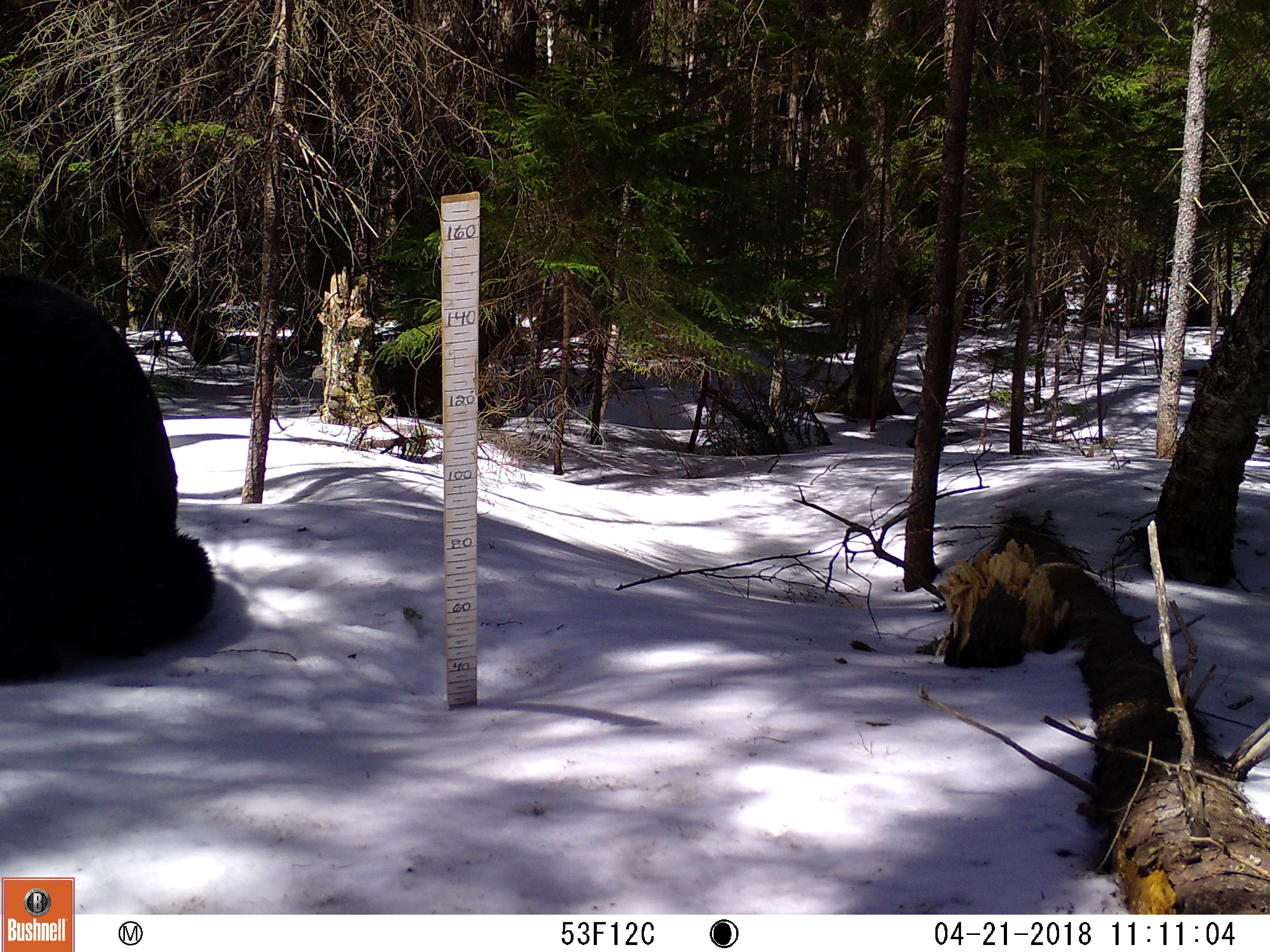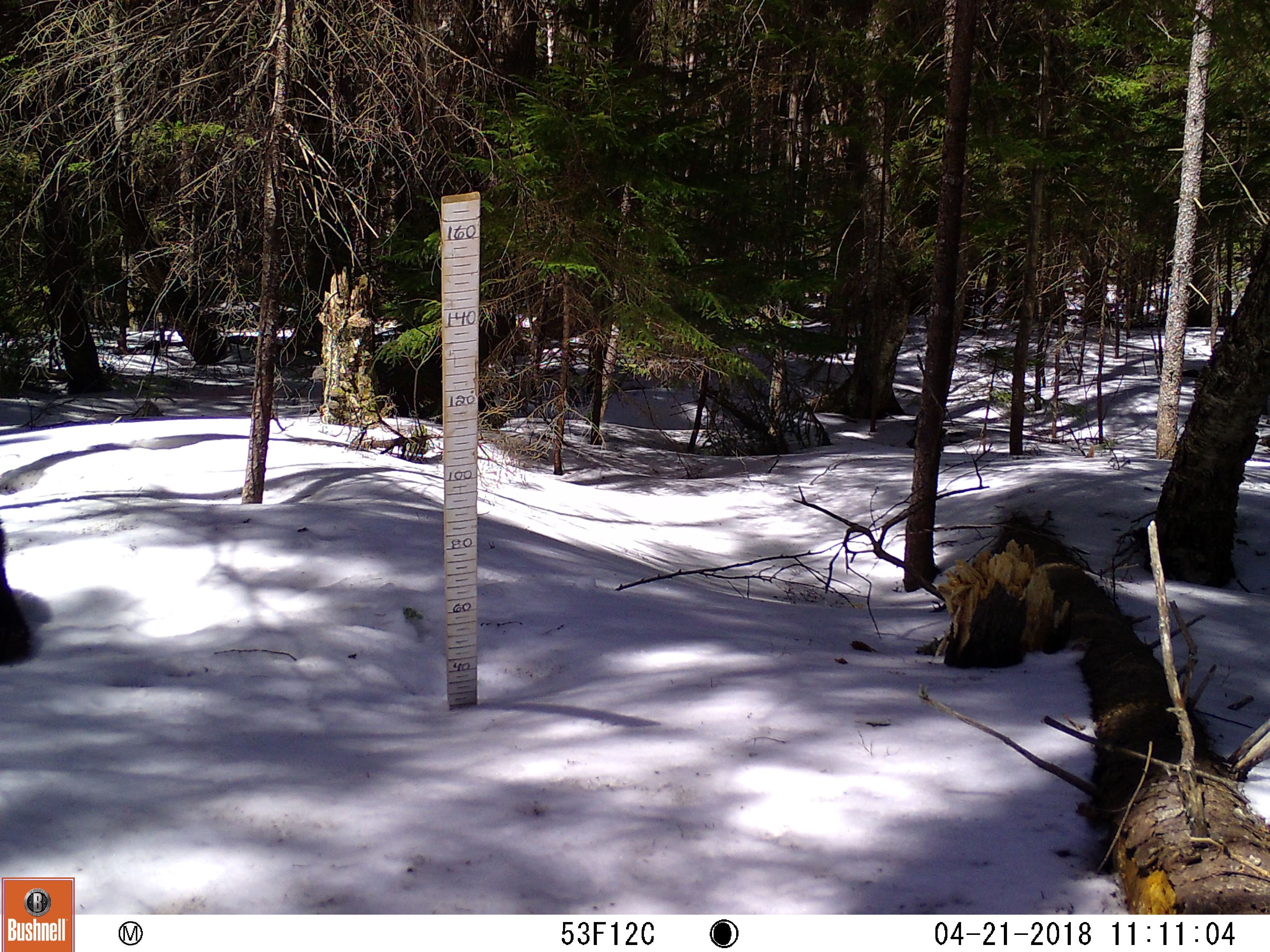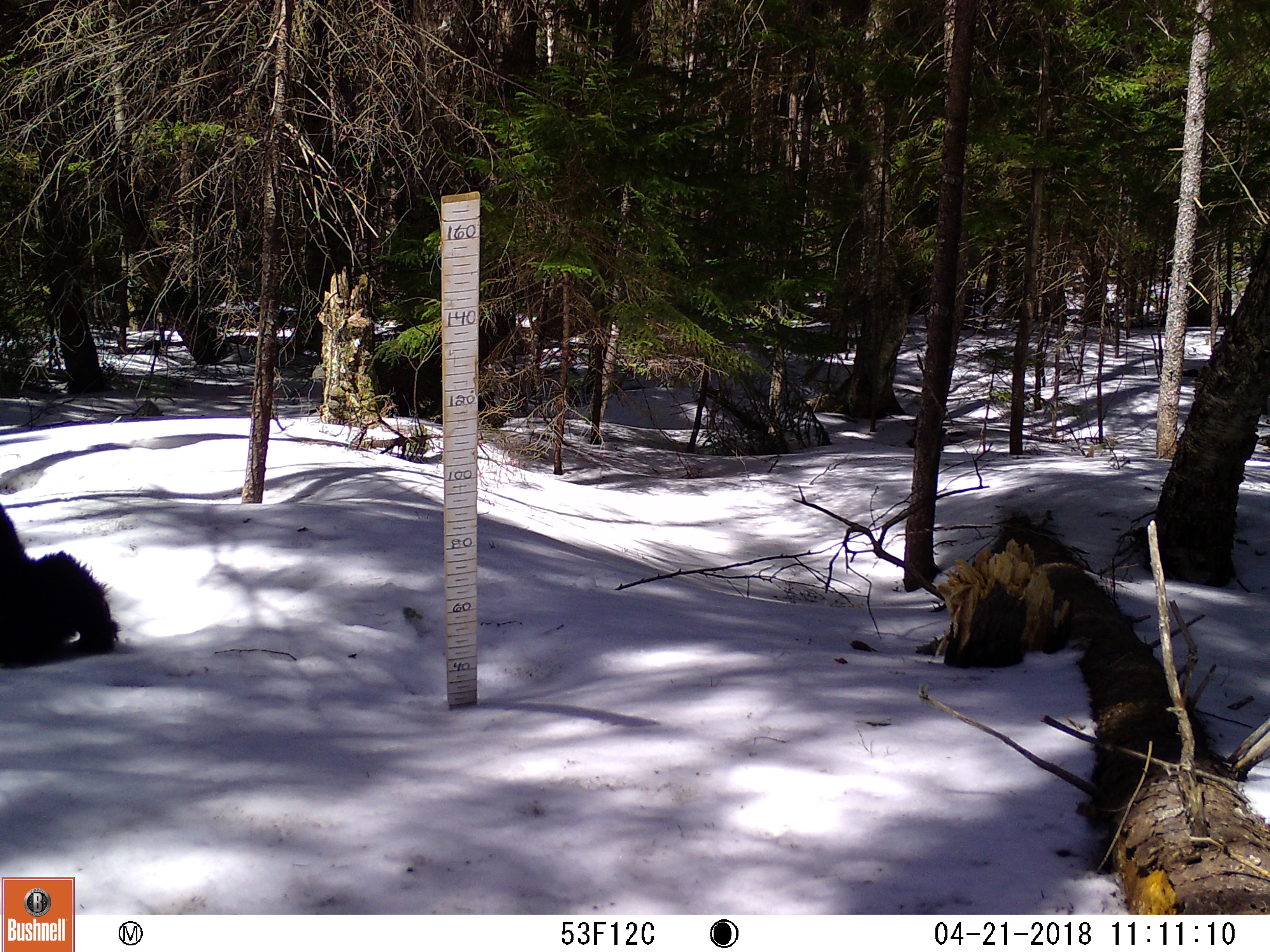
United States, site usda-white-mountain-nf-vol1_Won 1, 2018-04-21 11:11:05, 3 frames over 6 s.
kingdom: Animalia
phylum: Chordata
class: Mammalia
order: Carnivora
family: Ursidae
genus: Ursus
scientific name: Ursus americanus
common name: black bear